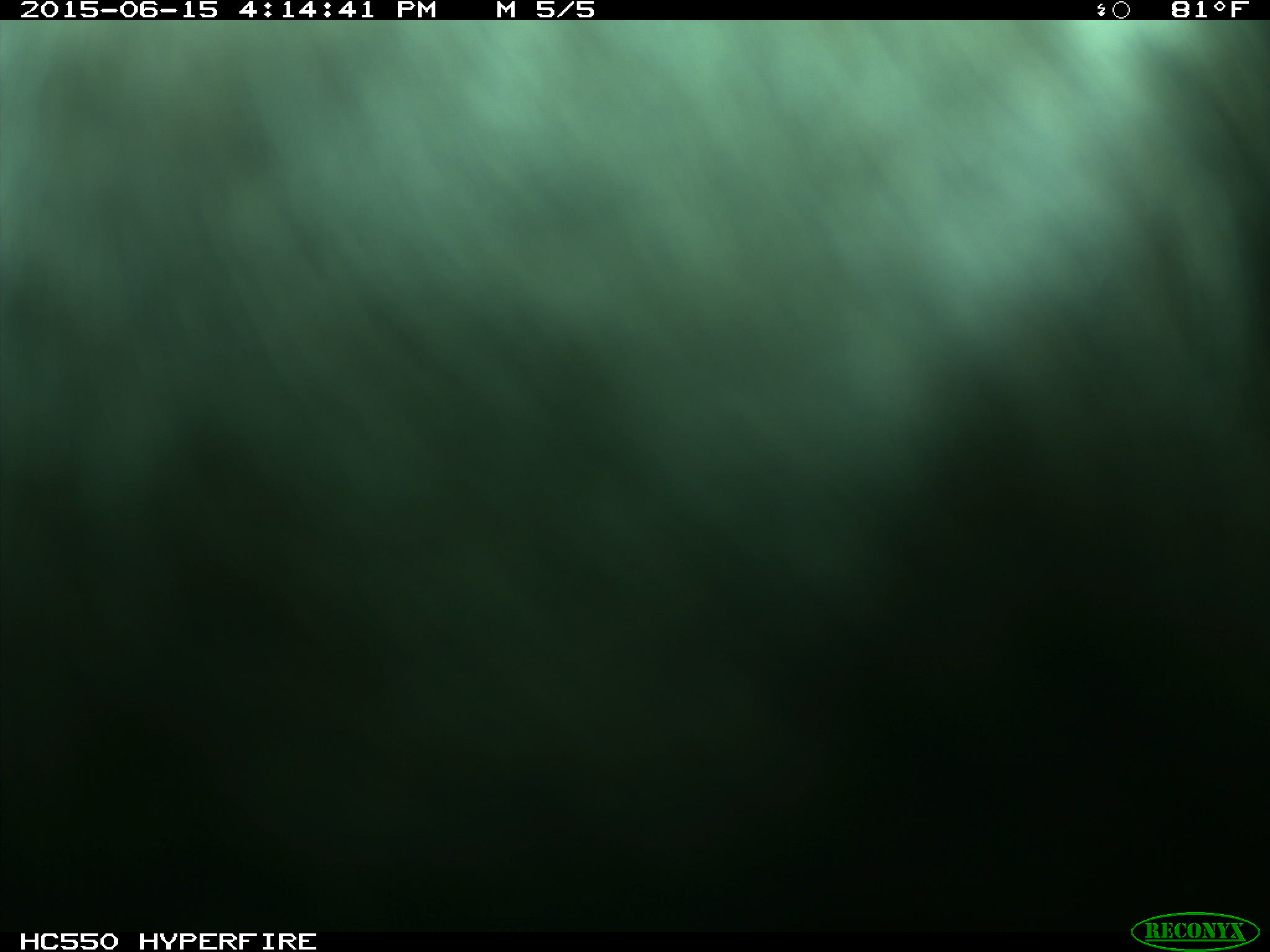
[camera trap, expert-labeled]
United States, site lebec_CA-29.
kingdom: Animalia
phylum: Chordata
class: Mammalia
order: Artiodactyla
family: Bovidae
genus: Bos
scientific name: Bos taurus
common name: domestic cow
Bos taurus (domestic cow).